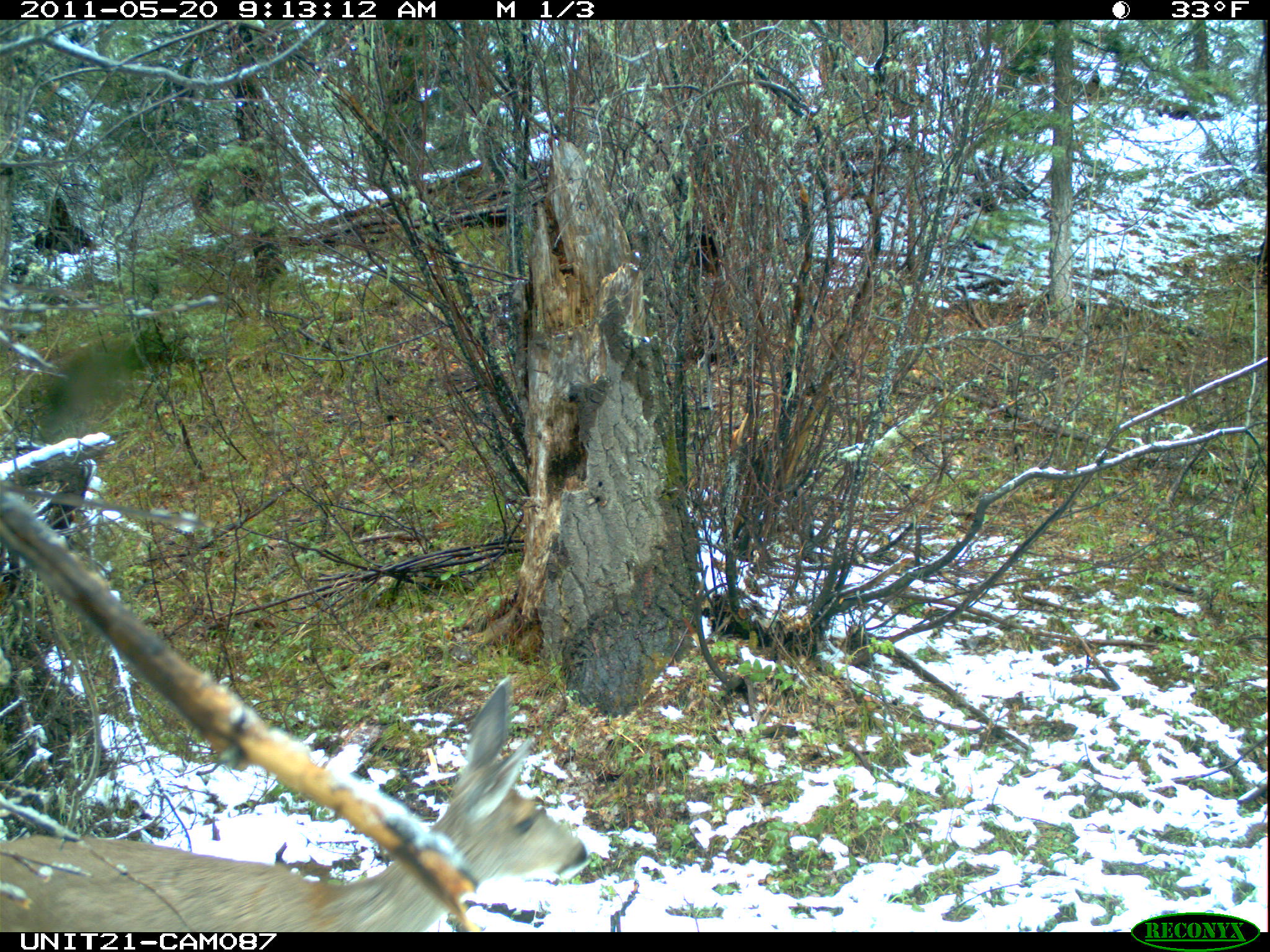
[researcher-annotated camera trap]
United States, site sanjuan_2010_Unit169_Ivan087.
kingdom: Animalia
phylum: Chordata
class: Mammalia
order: Artiodactyla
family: Cervidae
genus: Odocoileus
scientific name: Odocoileus hemionus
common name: mule deer